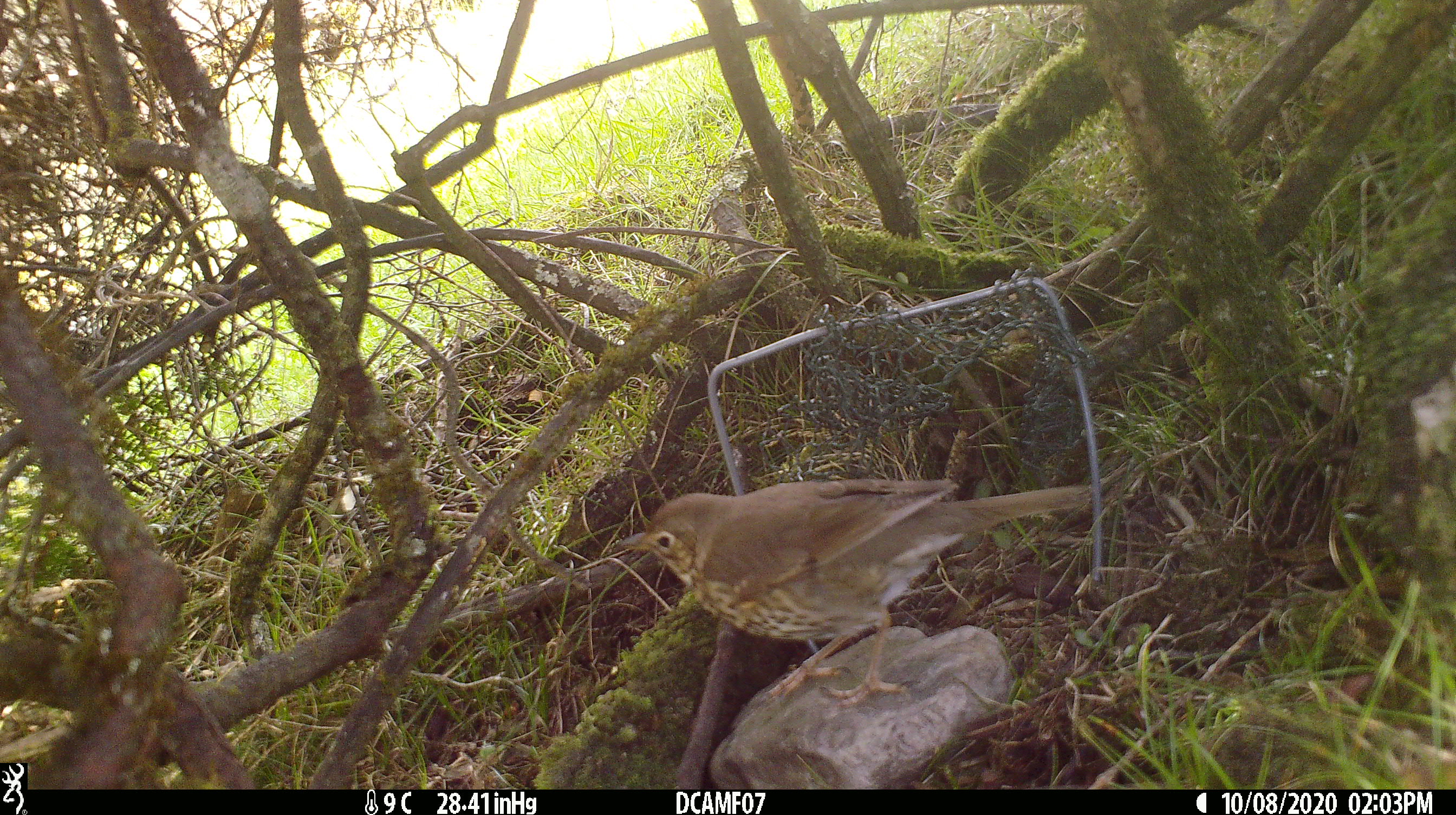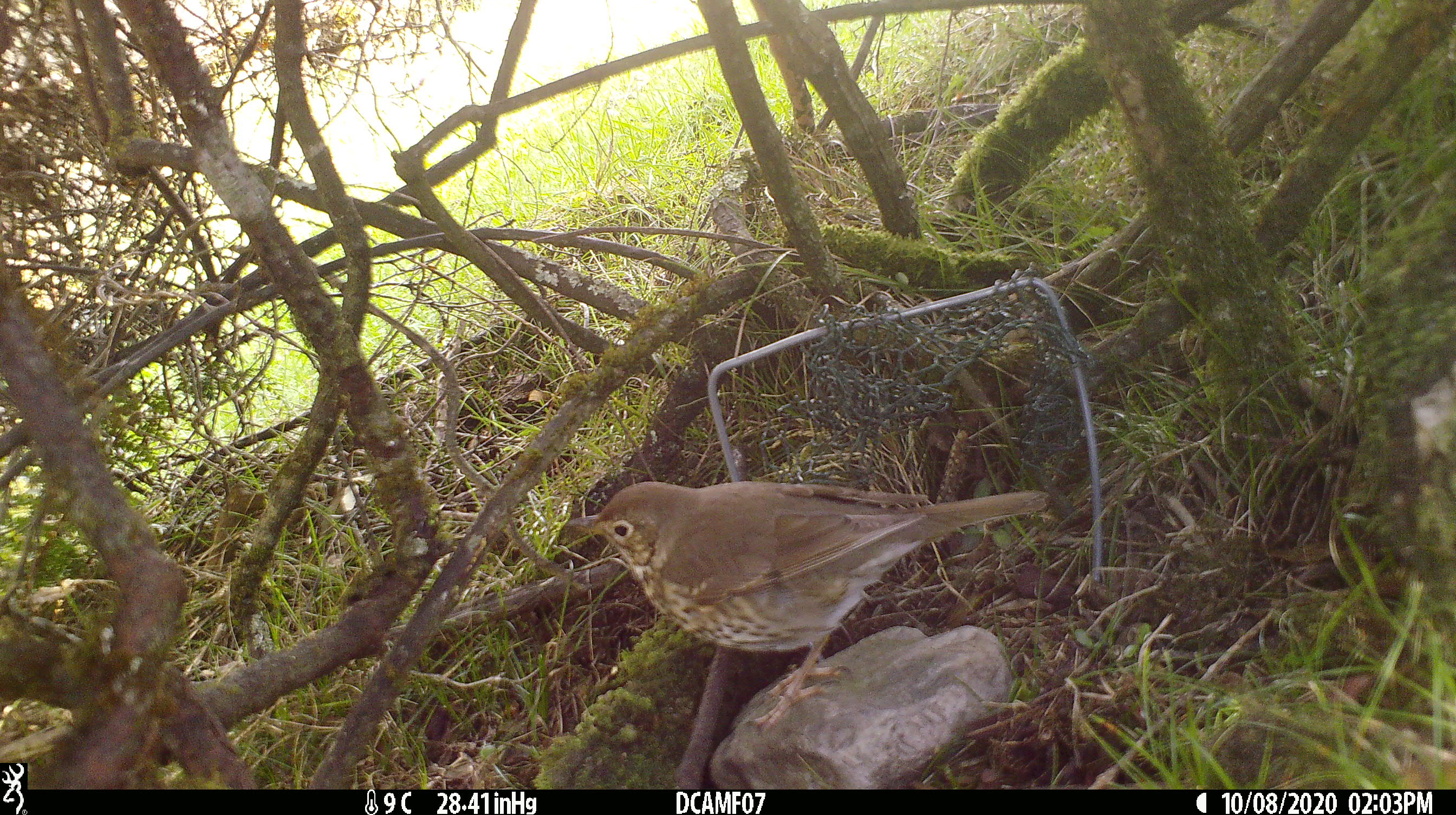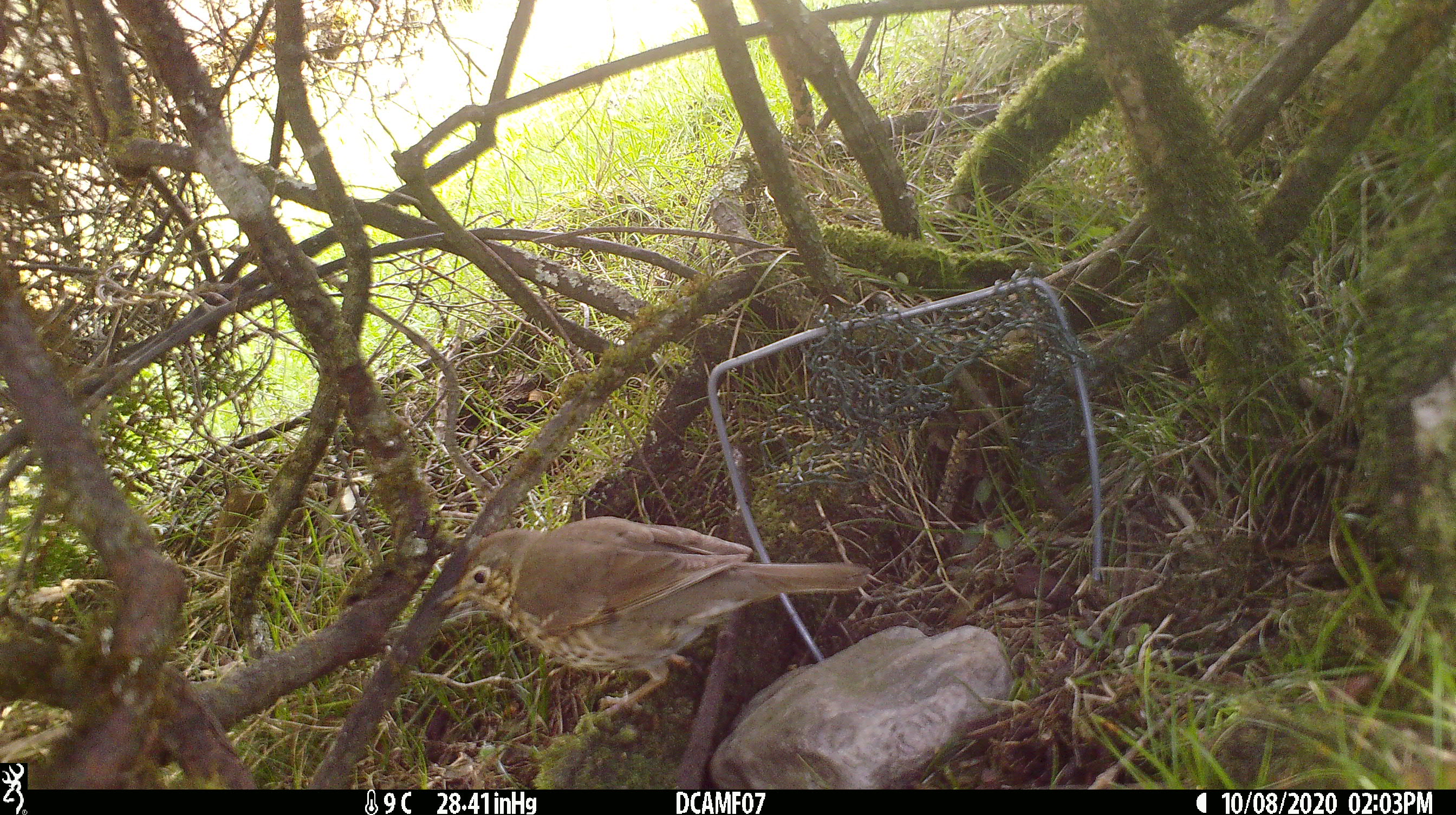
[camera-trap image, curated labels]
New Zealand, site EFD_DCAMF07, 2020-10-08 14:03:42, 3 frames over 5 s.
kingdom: Animalia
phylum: Chordata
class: Aves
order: Passeriformes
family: Turdidae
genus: Turdus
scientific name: Turdus philomelos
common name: song thrush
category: thrush